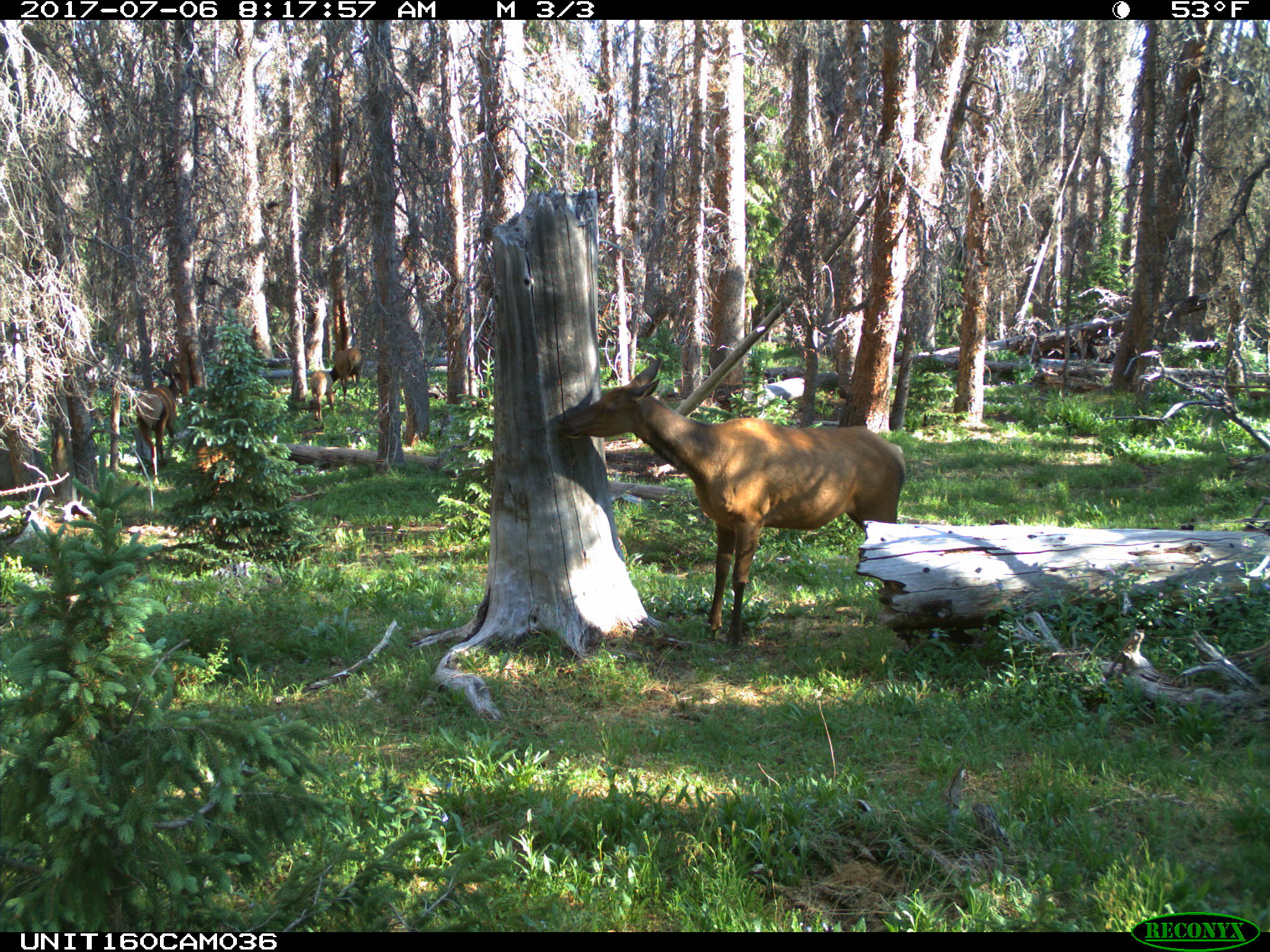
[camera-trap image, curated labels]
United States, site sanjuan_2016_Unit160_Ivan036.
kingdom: Animalia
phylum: Chordata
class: Mammalia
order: Artiodactyla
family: Cervidae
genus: Cervus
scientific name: Cervus elaphus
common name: red deer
Cervus elaphus (red deer).